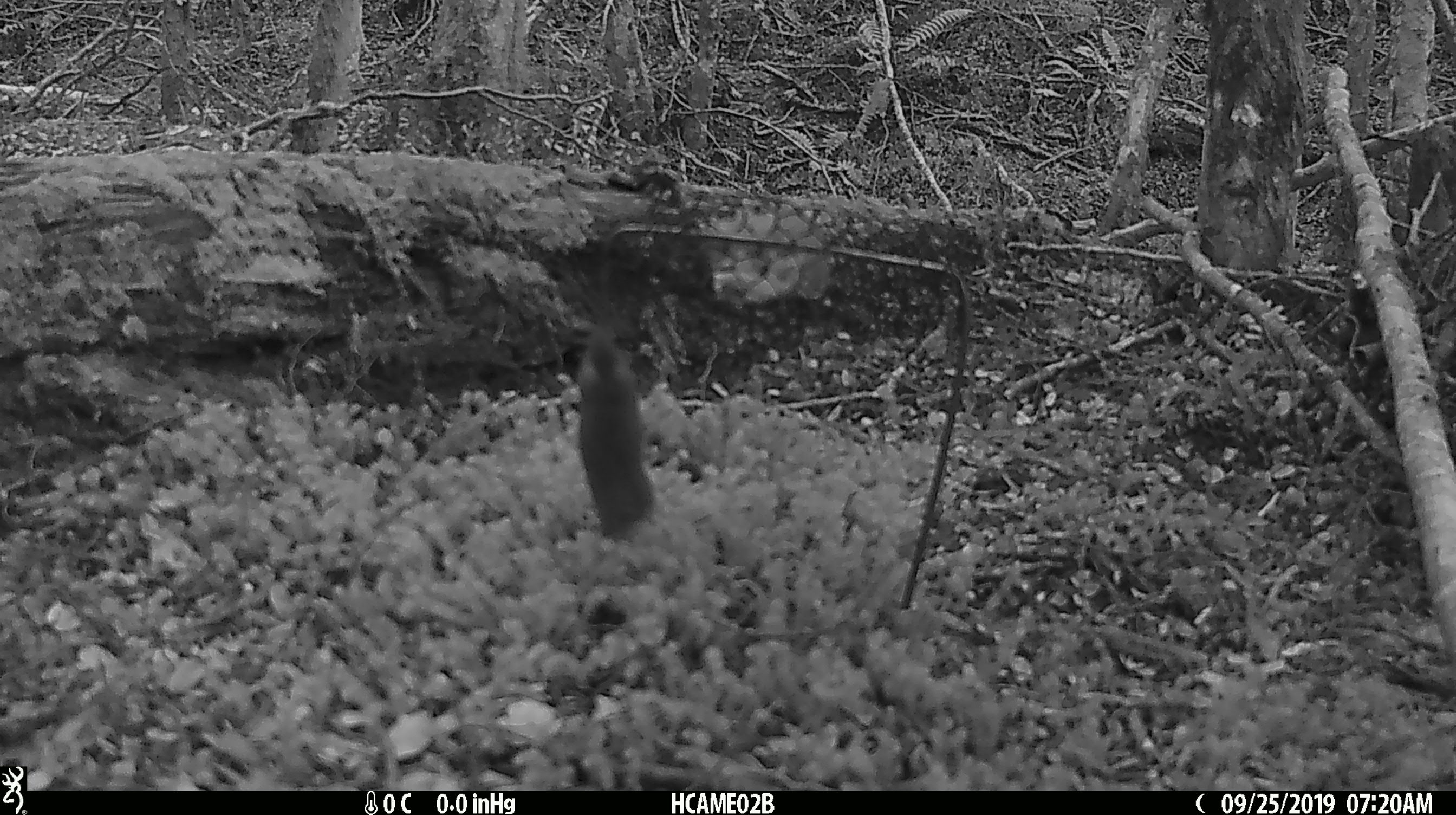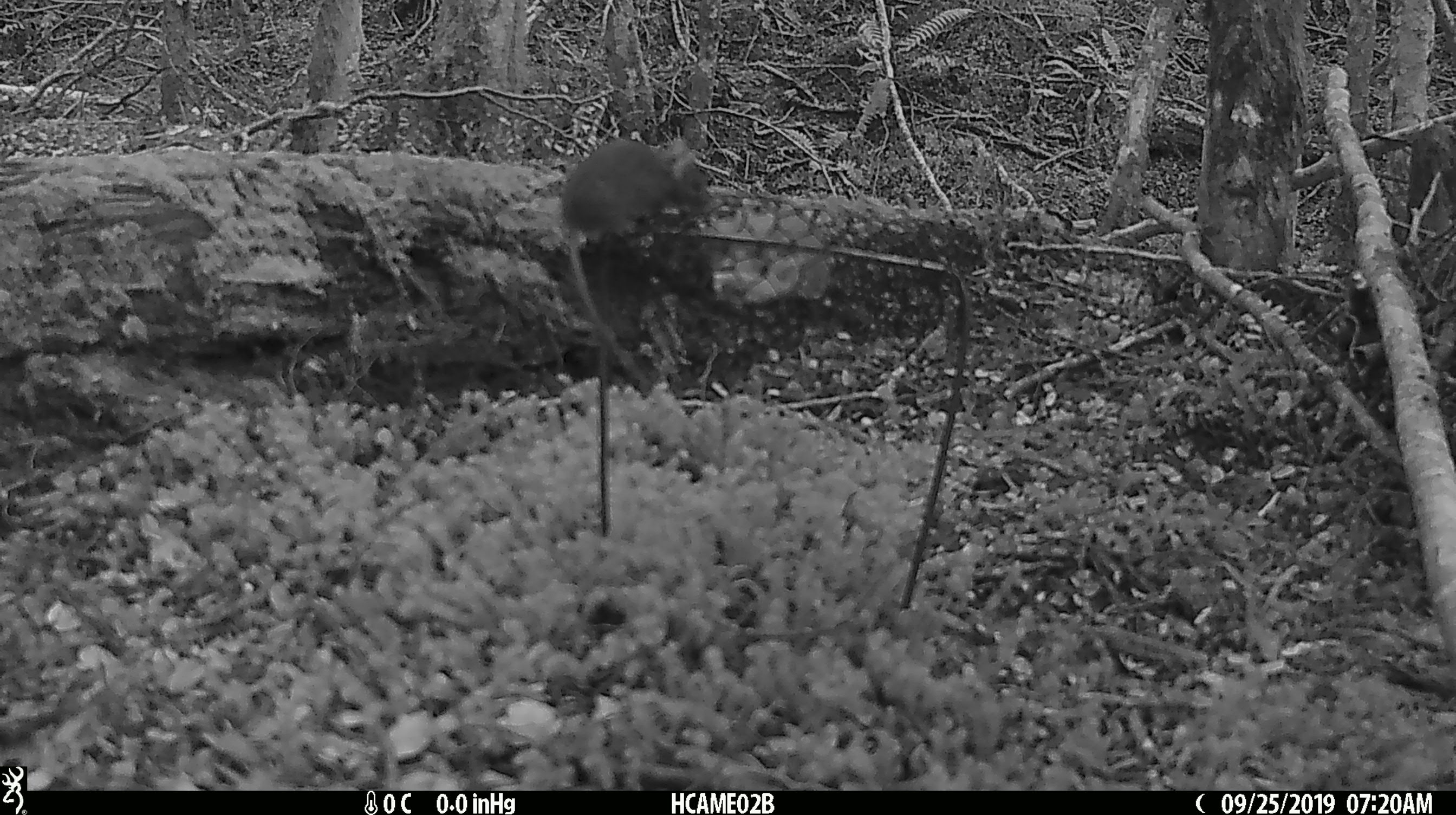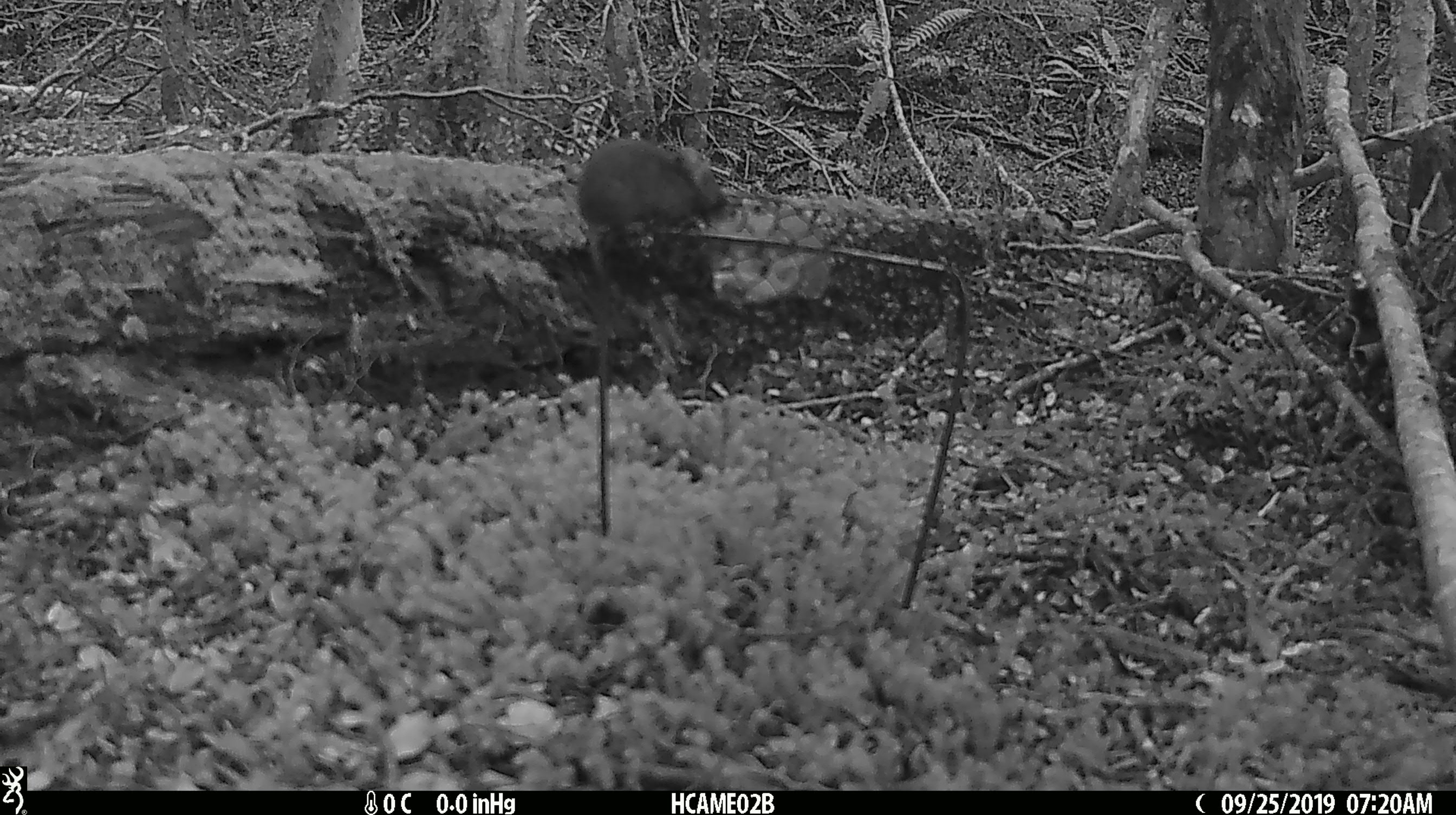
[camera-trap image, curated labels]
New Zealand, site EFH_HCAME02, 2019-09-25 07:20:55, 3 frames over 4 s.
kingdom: Animalia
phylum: Chordata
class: Mammalia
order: Rodentia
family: Muridae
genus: Mus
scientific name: Mus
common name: mouse